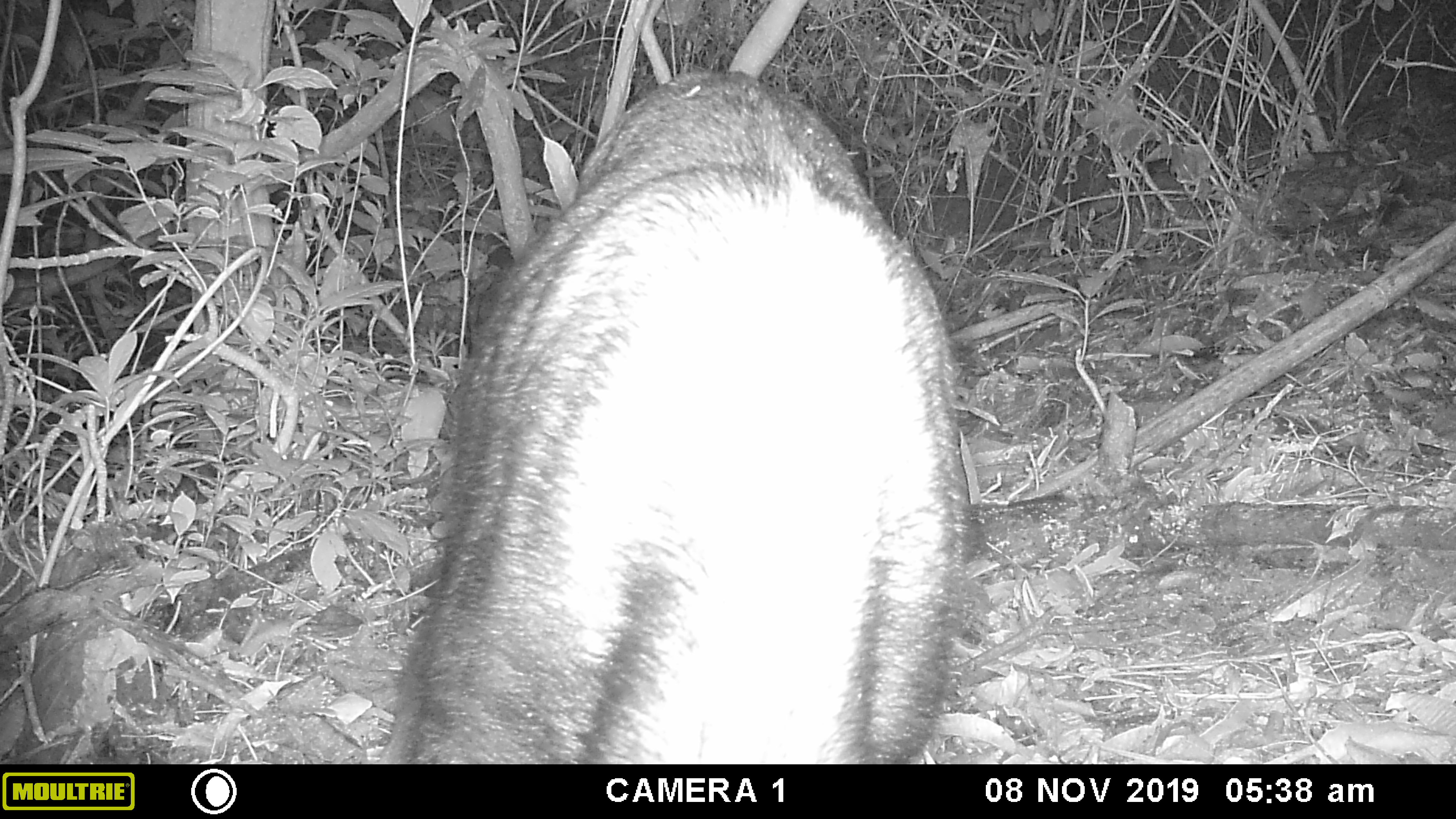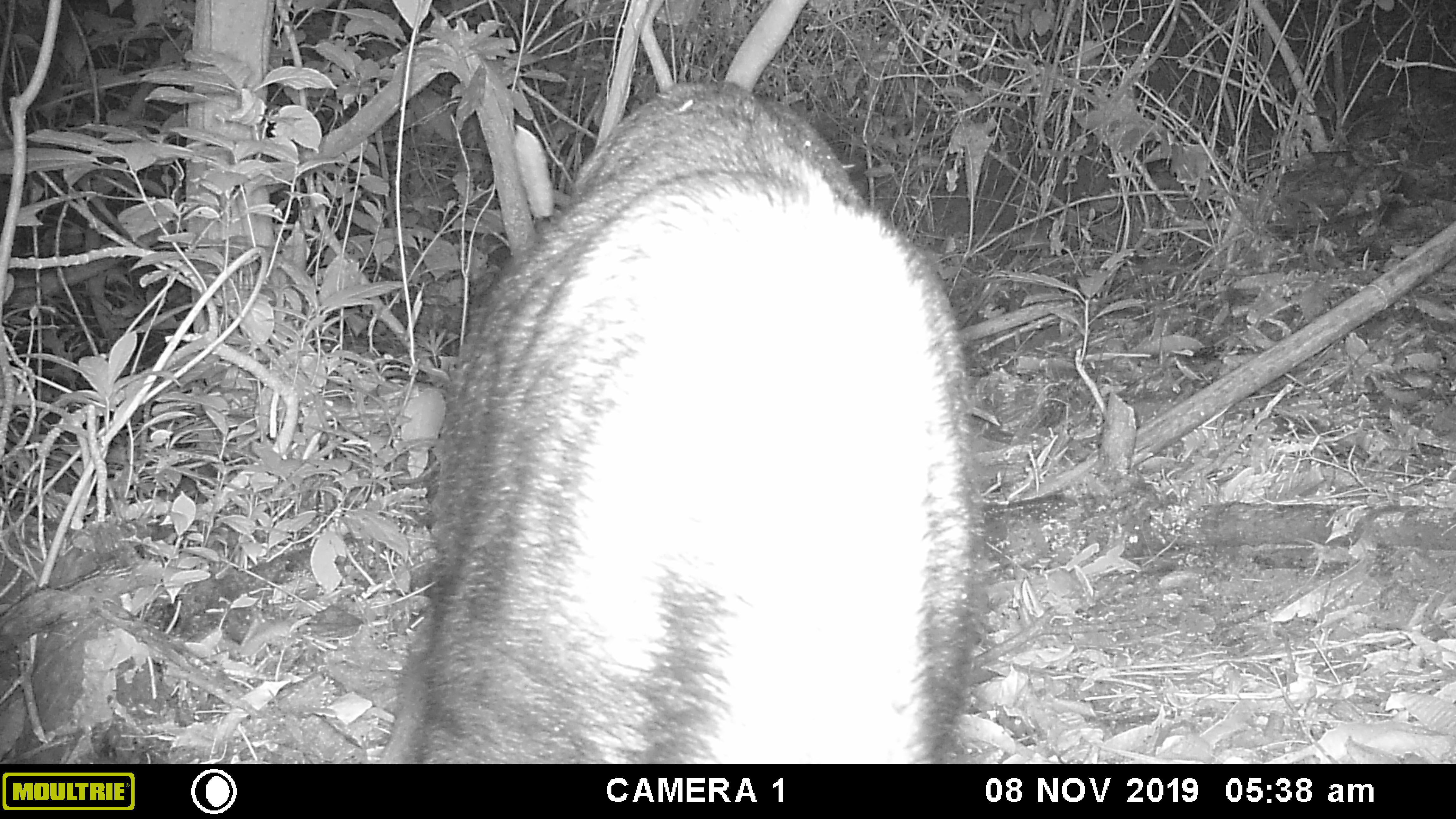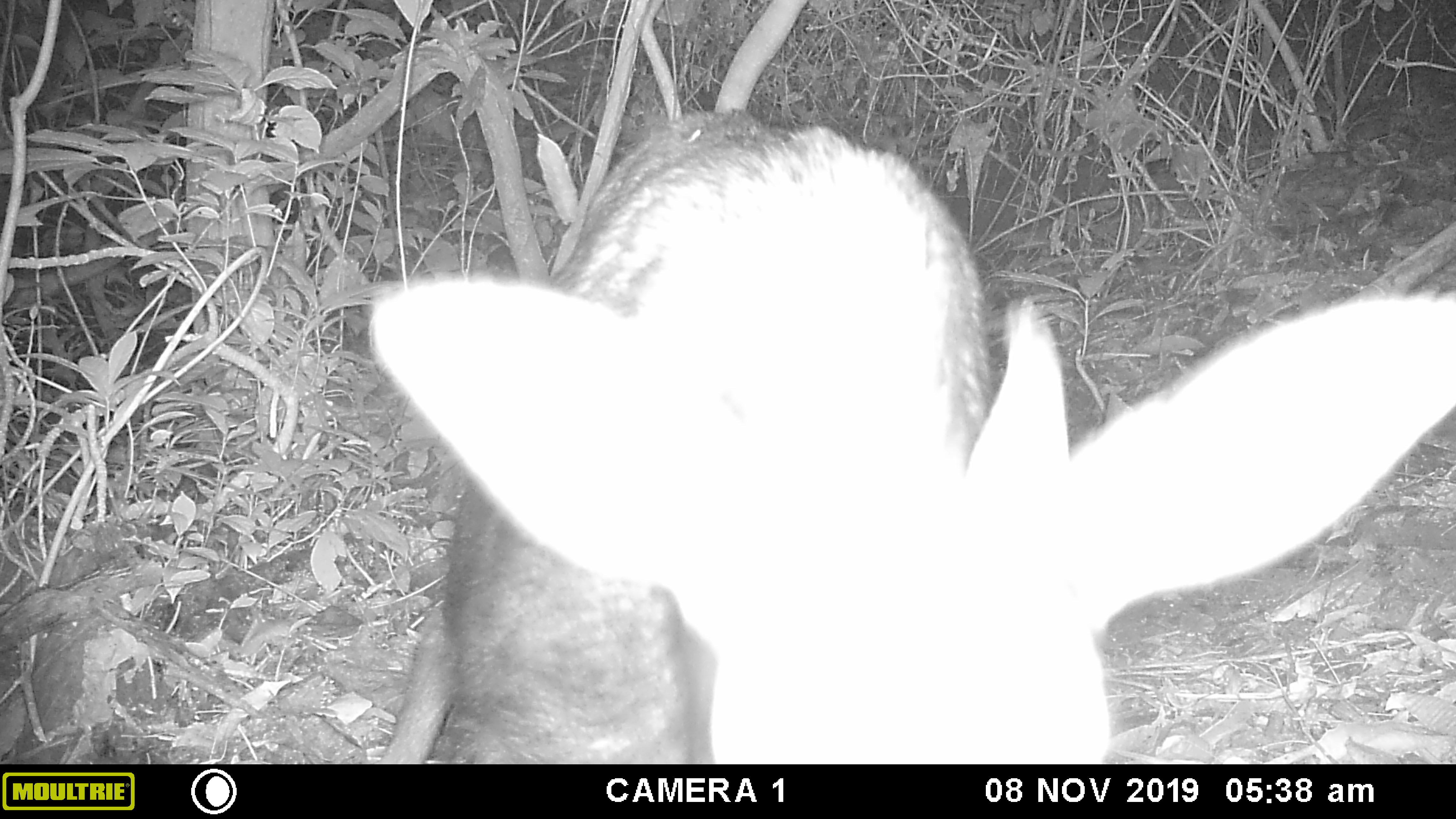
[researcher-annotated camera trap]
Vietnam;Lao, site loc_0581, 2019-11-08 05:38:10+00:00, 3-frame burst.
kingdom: Animalia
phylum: Chordata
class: Mammalia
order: Artiodactyla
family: Bovidae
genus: Capricornis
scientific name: Capricornis sumatraensis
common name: chinese serow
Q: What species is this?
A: Chinese serow (Capricornis sumatraensis).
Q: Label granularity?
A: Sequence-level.